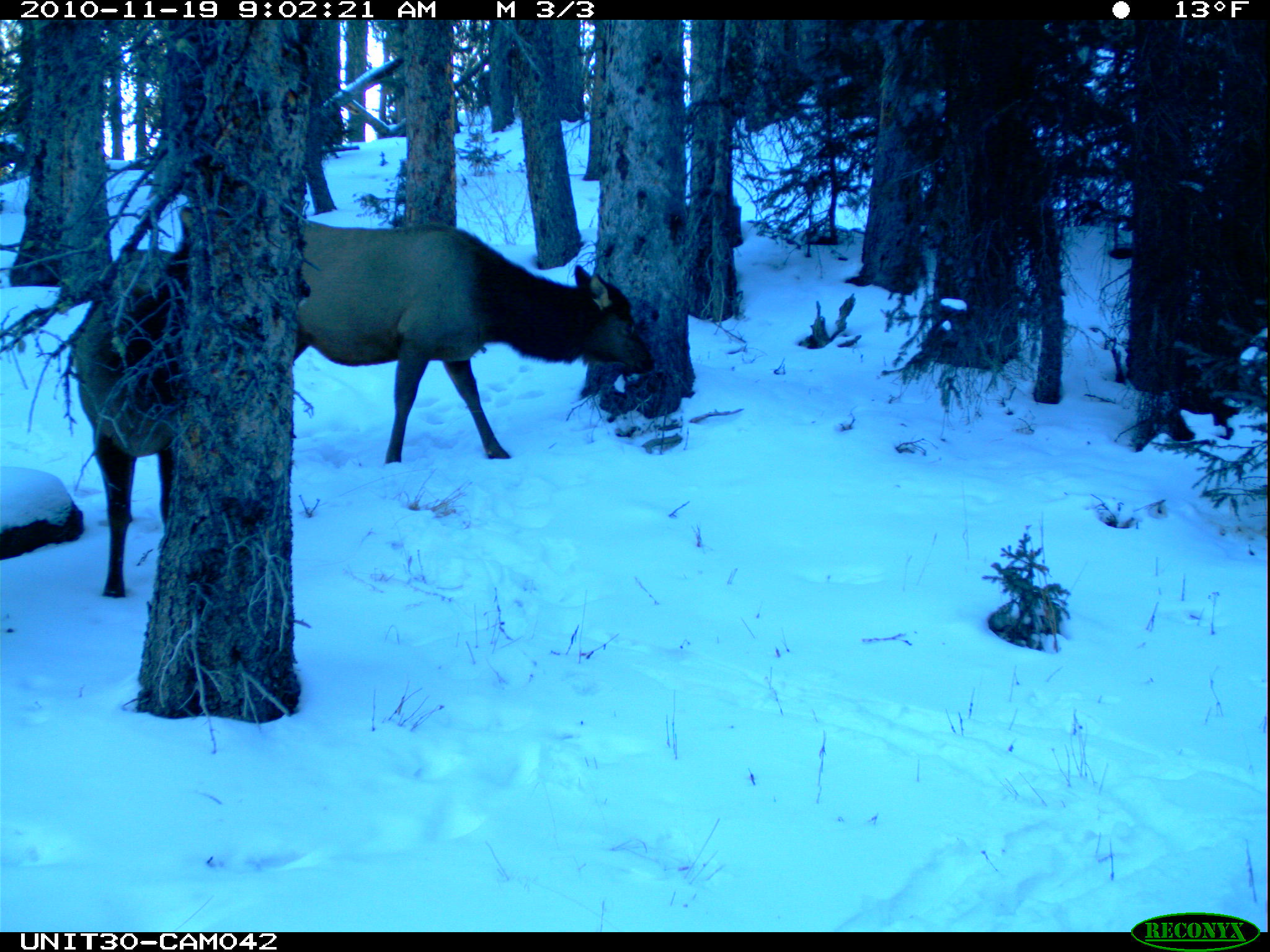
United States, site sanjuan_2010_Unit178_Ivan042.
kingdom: Animalia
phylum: Chordata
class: Mammalia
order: Artiodactyla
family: Cervidae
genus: Cervus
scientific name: Cervus elaphus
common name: red deer